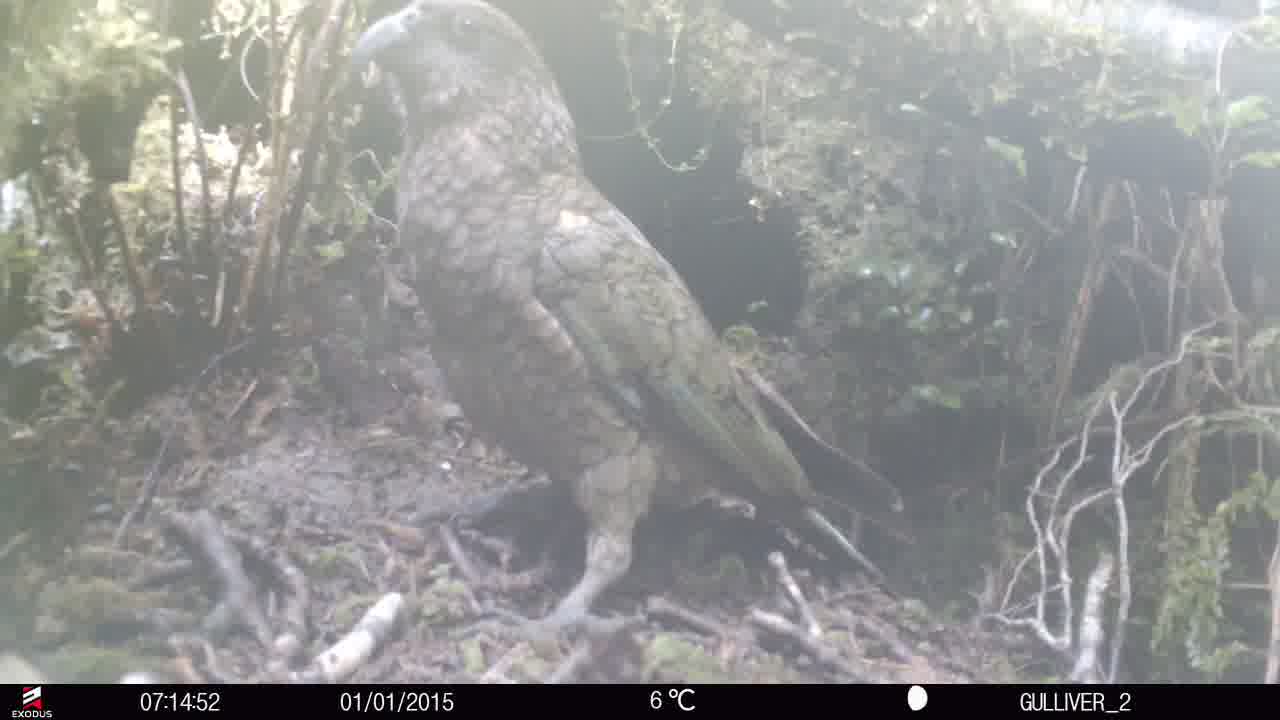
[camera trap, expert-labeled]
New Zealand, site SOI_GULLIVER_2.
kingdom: Animalia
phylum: Chordata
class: Aves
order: Psittaciformes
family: Strigopidae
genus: Nestor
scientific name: Nestor notabilis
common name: kea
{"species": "kea (Nestor notabilis)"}